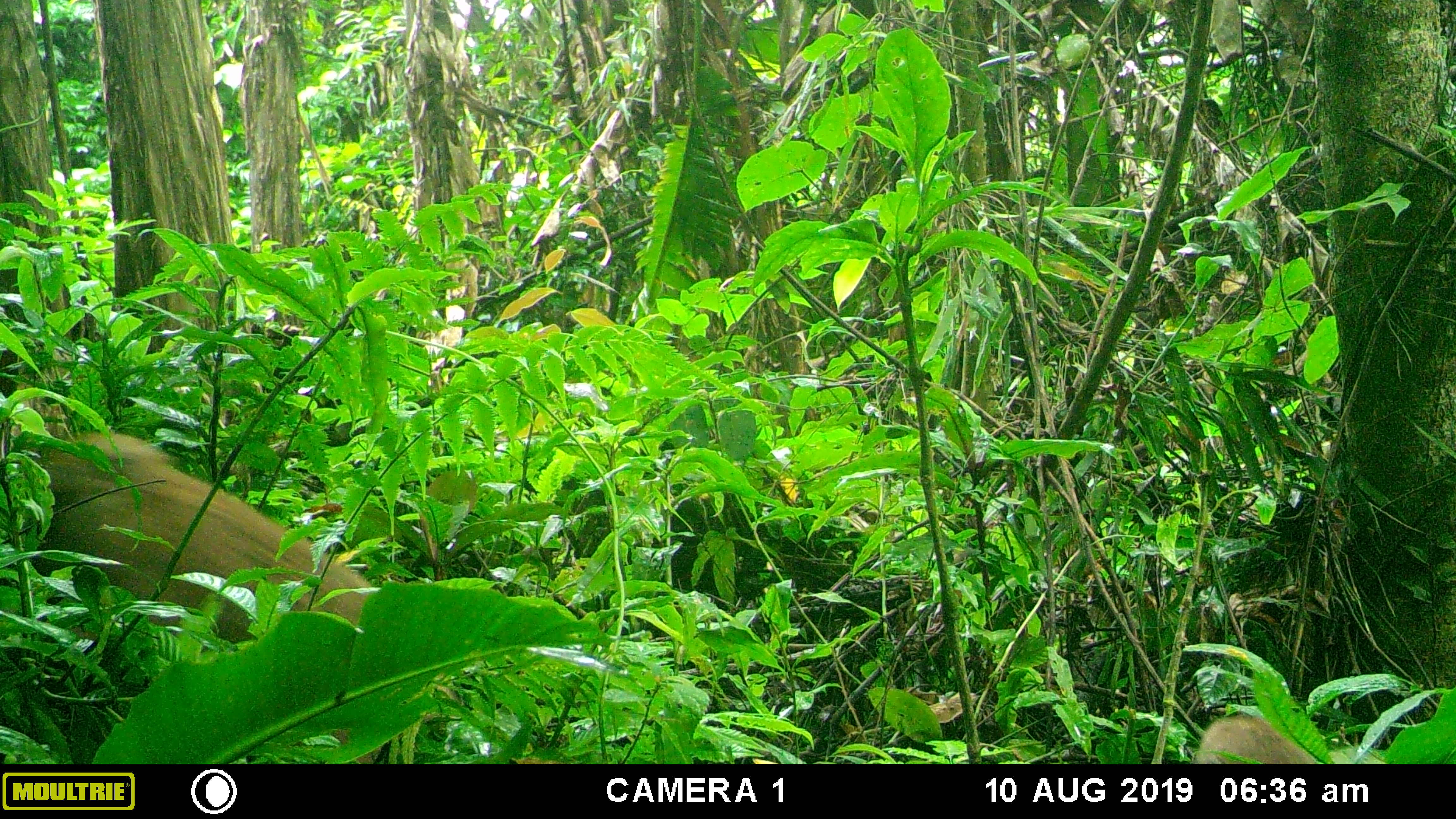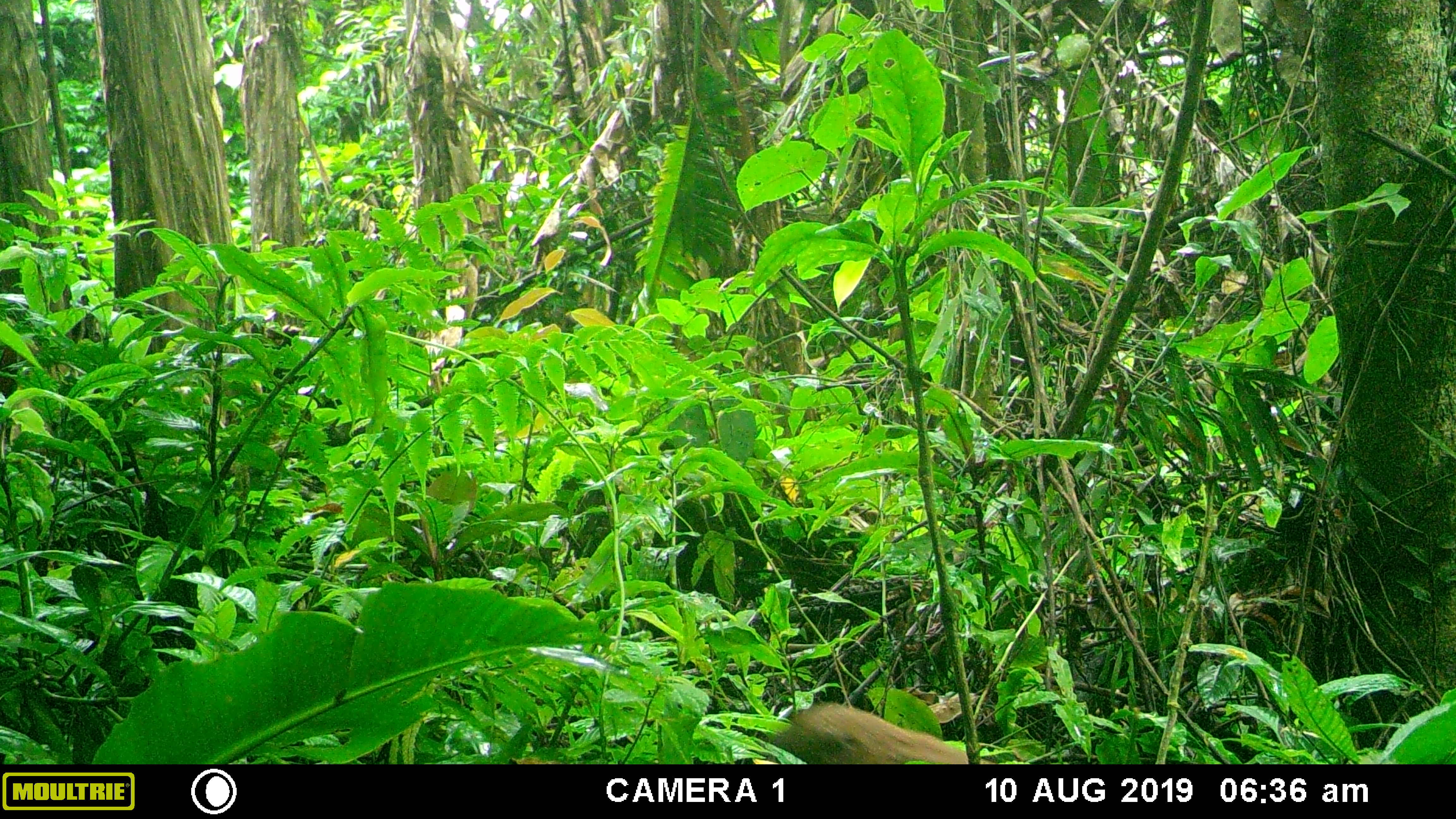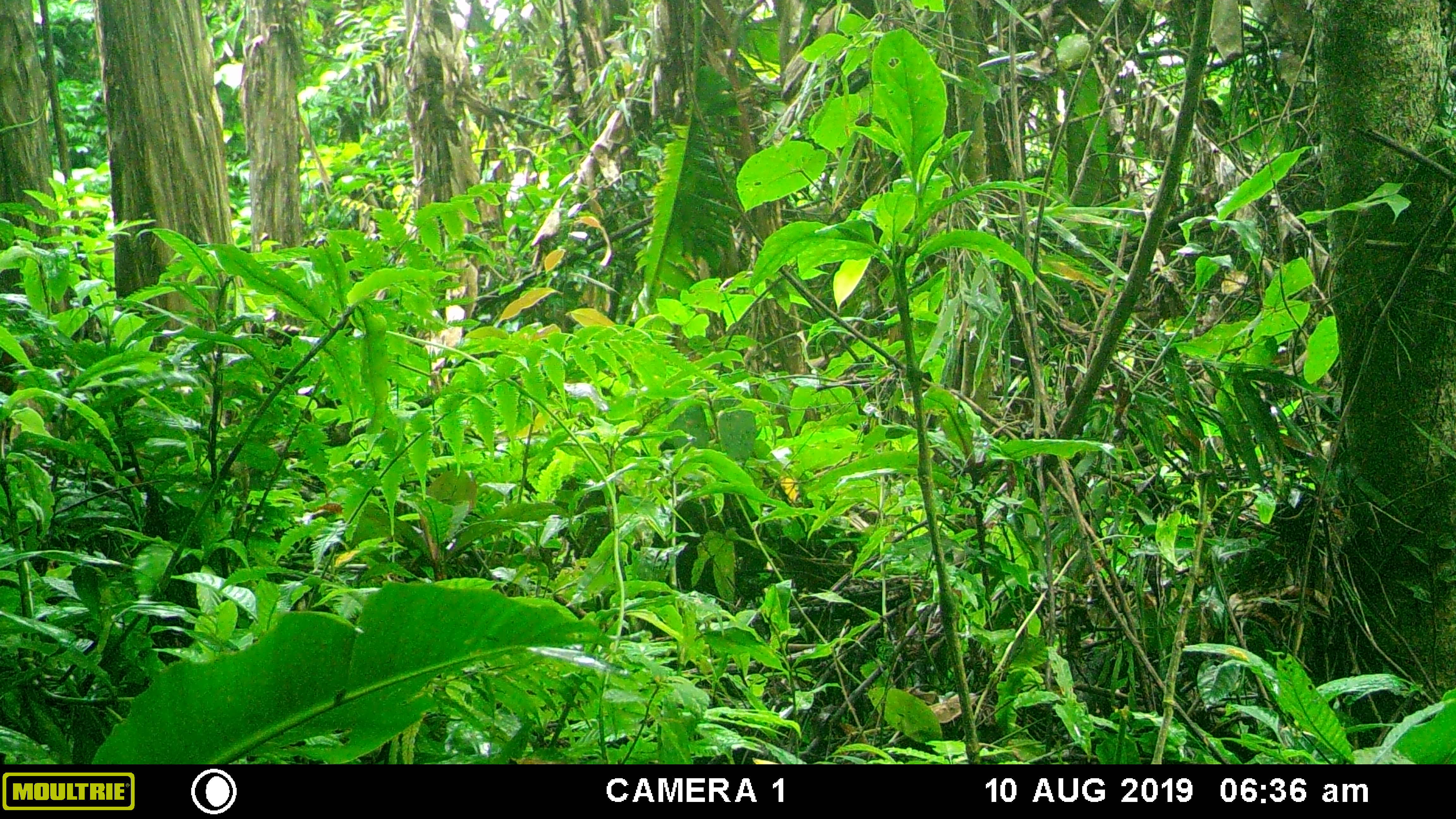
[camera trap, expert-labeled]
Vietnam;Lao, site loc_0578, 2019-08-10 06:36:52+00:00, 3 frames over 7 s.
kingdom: Animalia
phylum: Chordata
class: Mammalia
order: Primates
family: Cercopithecidae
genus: Macaca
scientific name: Macaca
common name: macaques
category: assam or rhesus macaque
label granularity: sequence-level